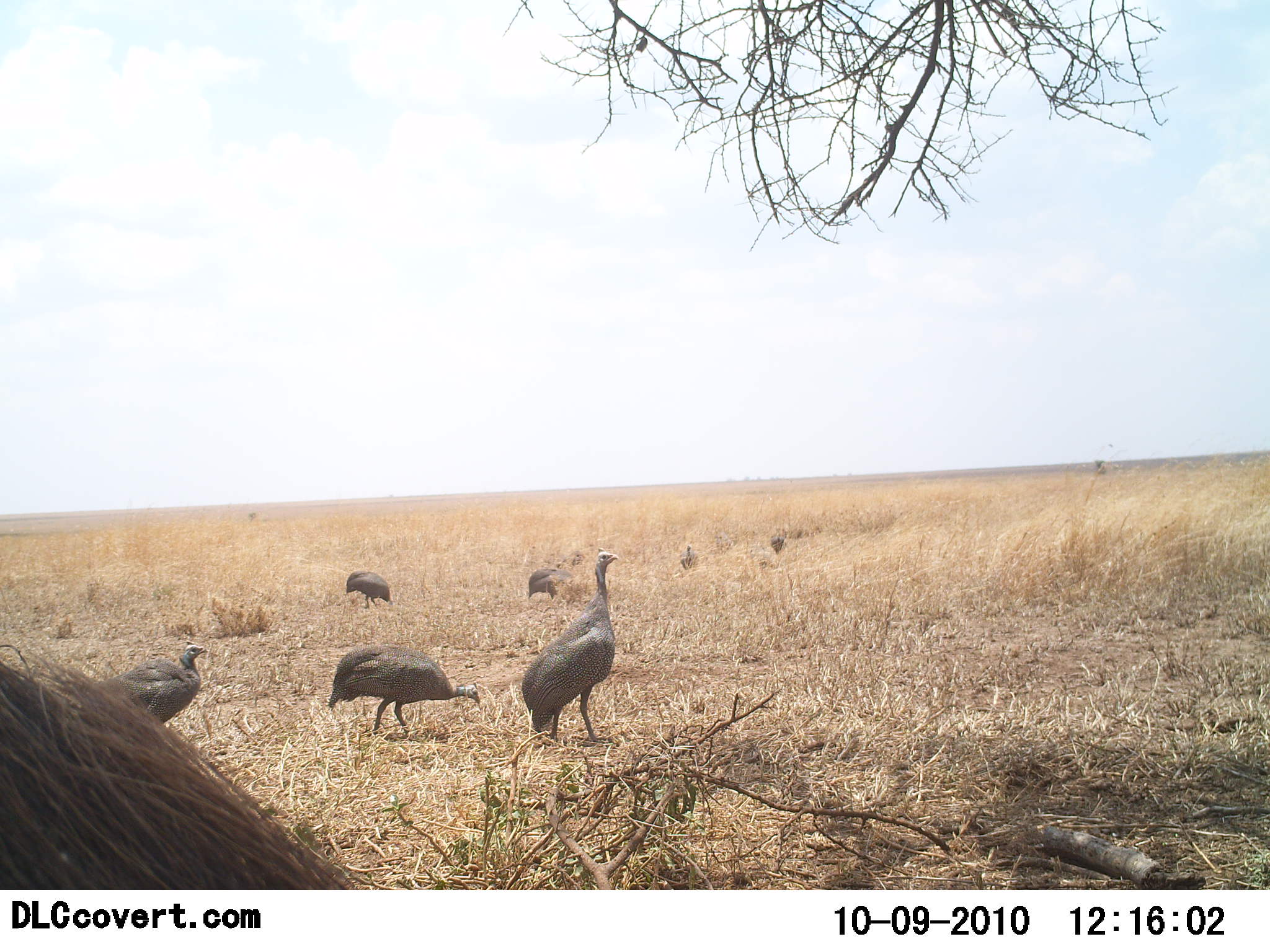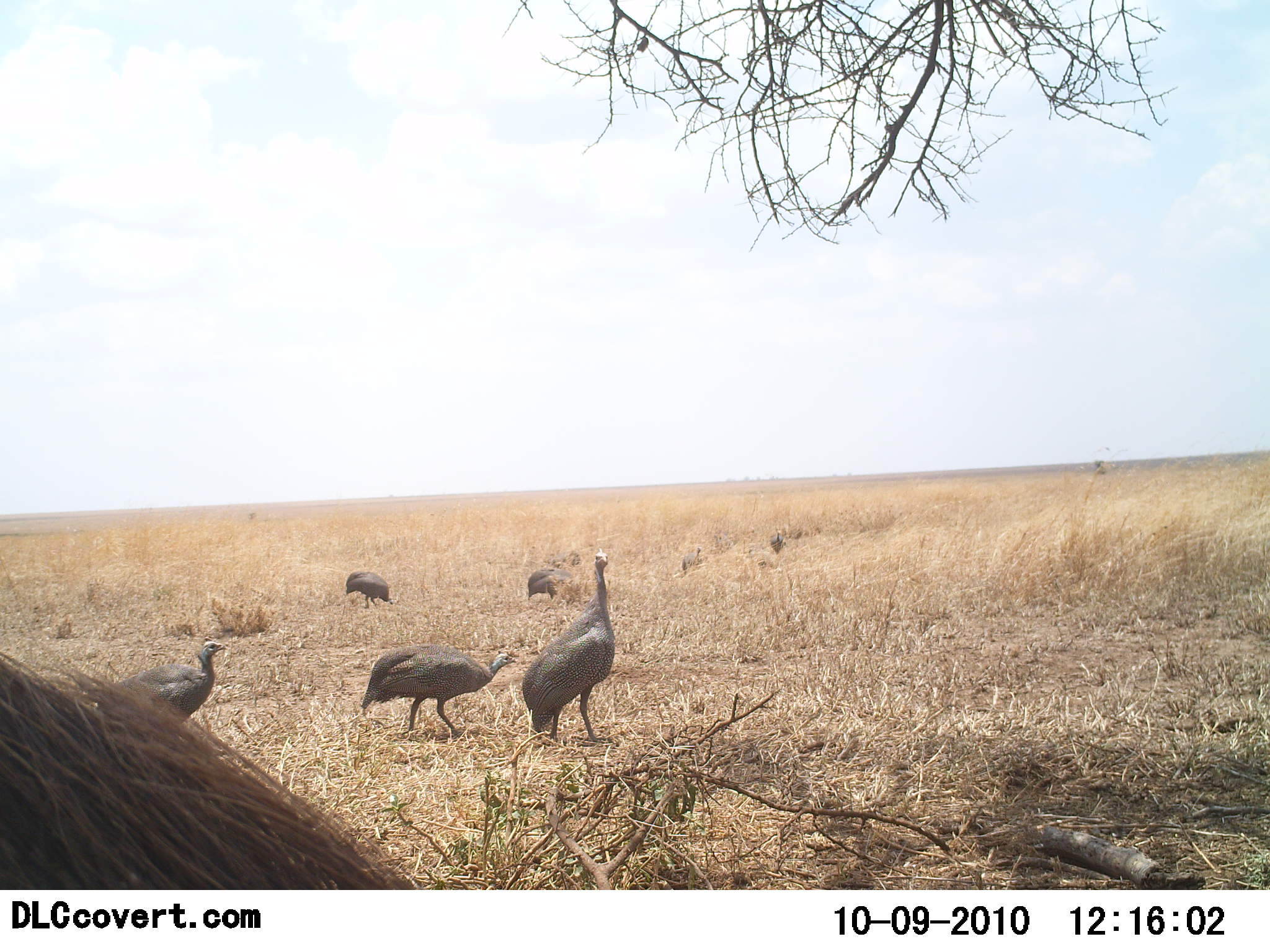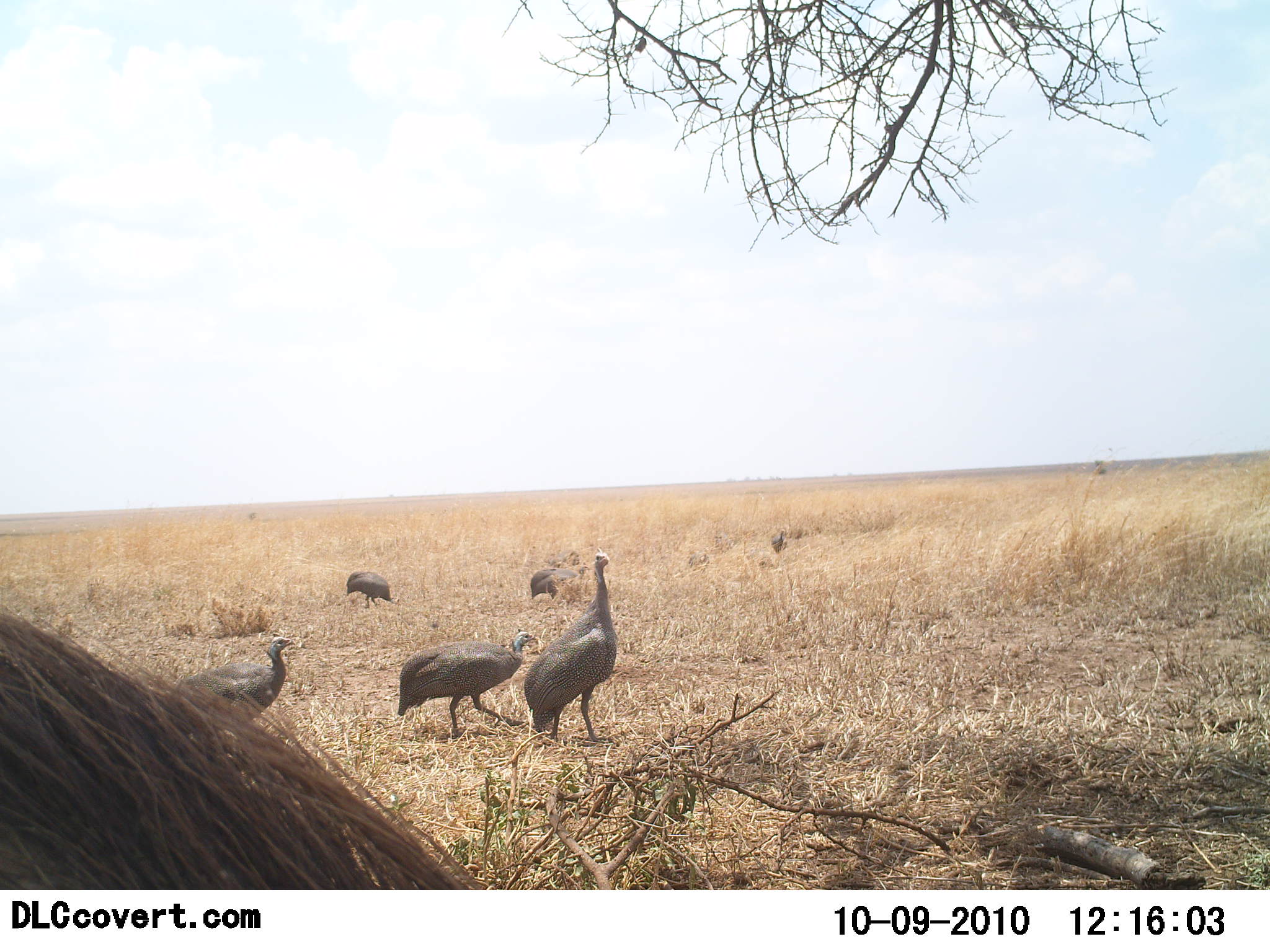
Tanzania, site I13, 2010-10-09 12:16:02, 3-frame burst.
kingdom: Animalia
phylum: Chordata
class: Aves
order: Galliformes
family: Numididae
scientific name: Numididae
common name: guinea fowl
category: guineafowl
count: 7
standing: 59%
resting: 0%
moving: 77%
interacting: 0%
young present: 0%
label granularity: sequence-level